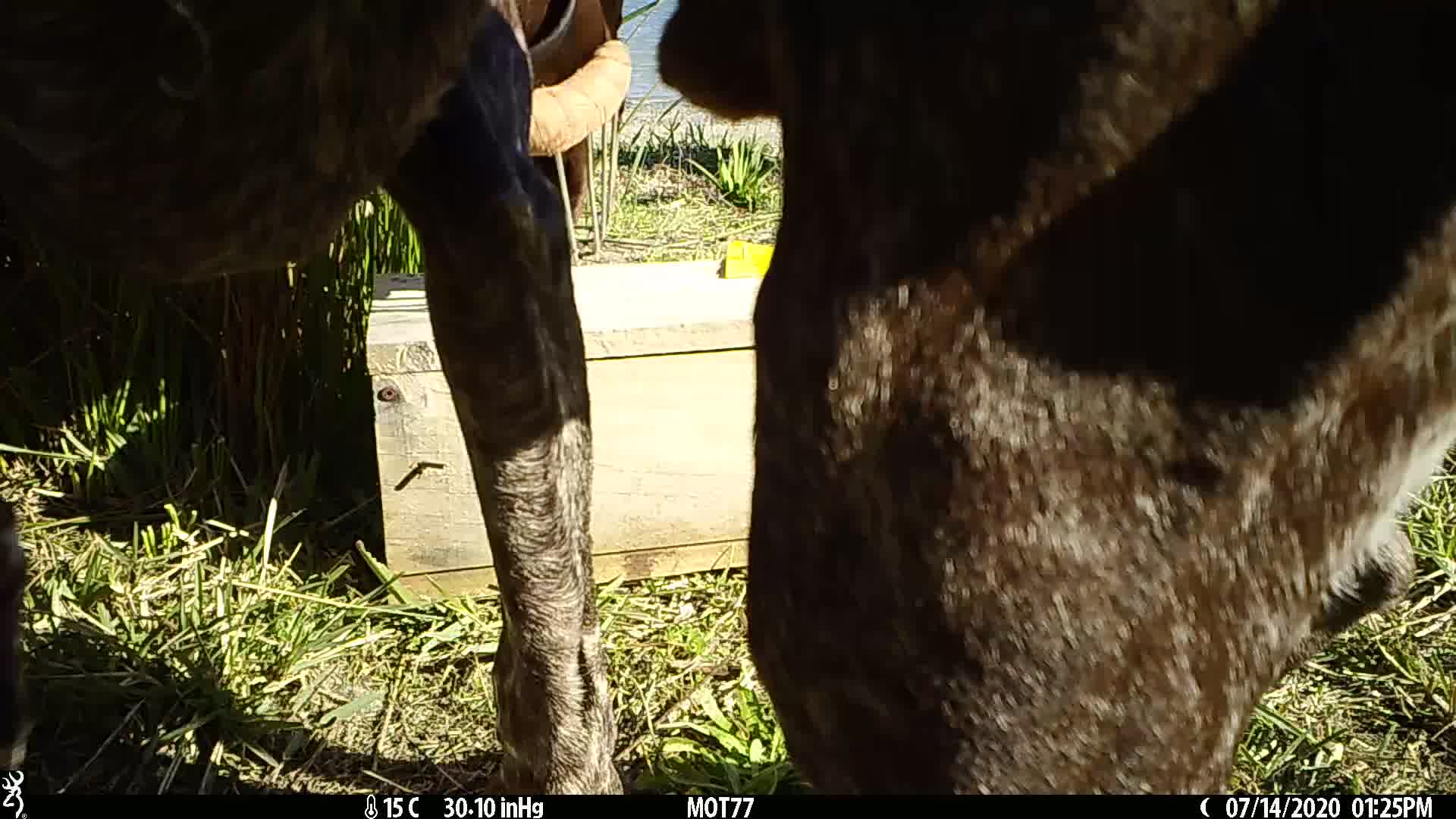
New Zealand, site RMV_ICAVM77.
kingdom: Animalia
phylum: Chordata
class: Mammalia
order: Carnivora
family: Canidae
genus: Canis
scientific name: Canis familiaris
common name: domestic dog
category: dog